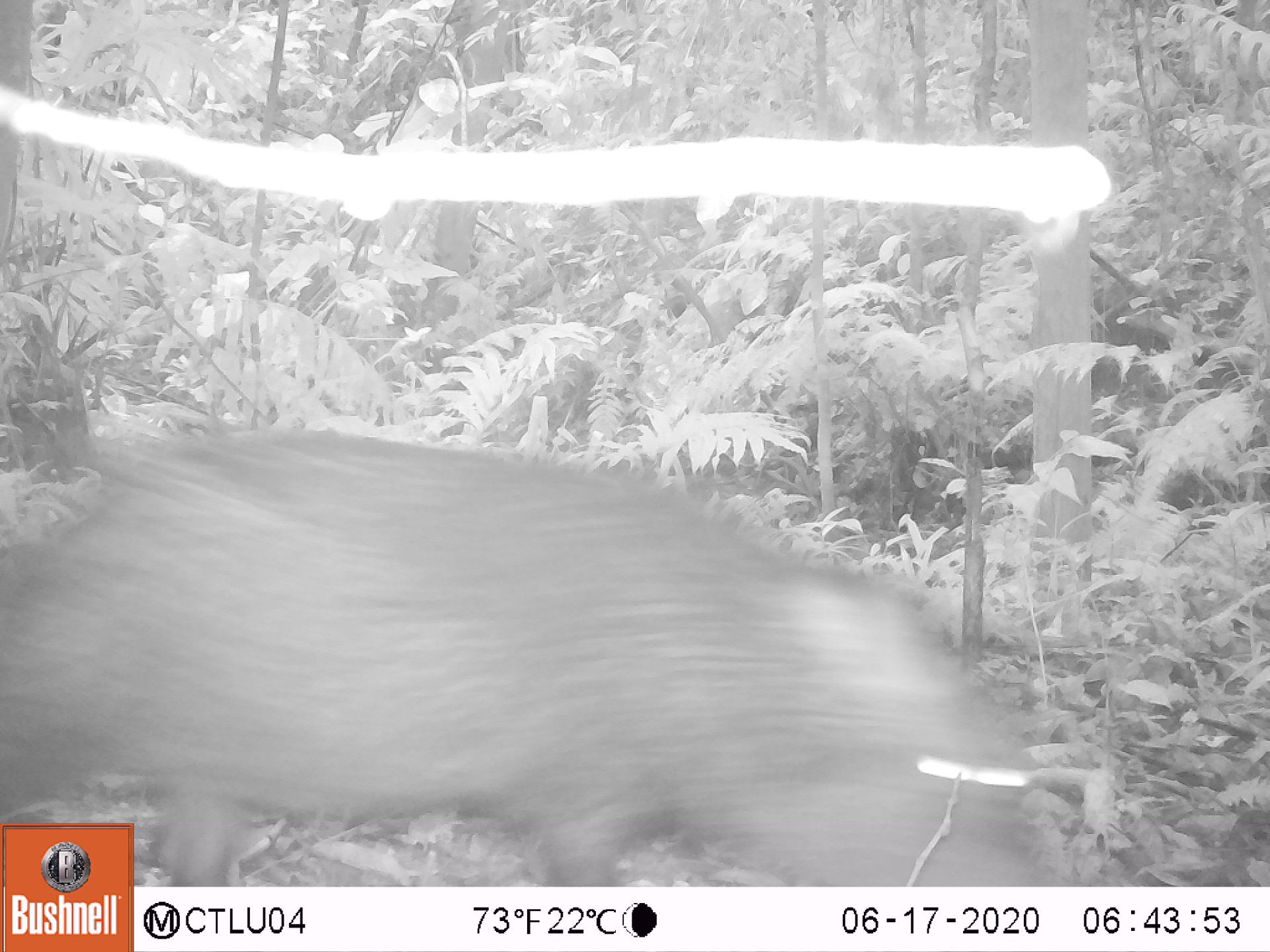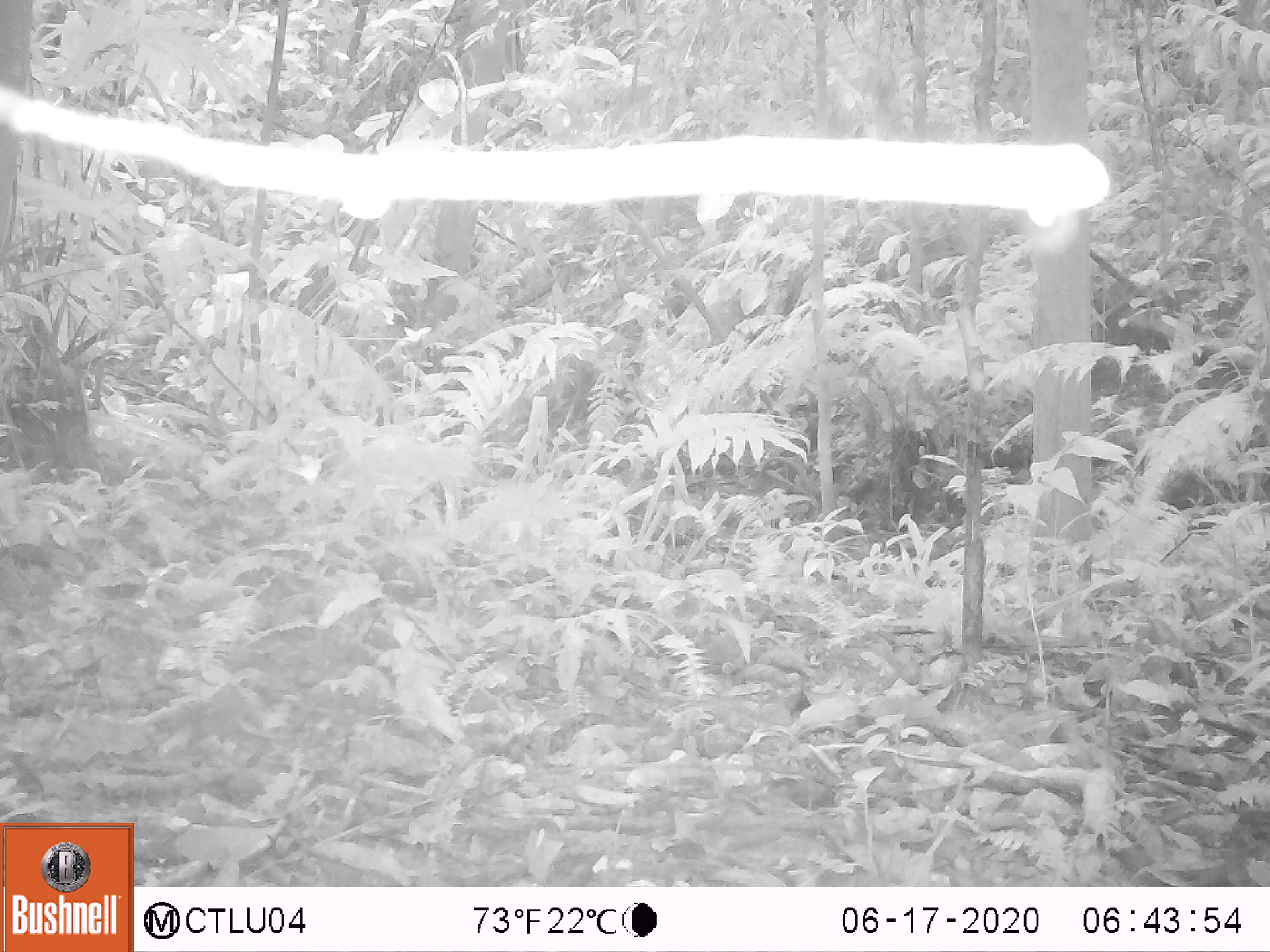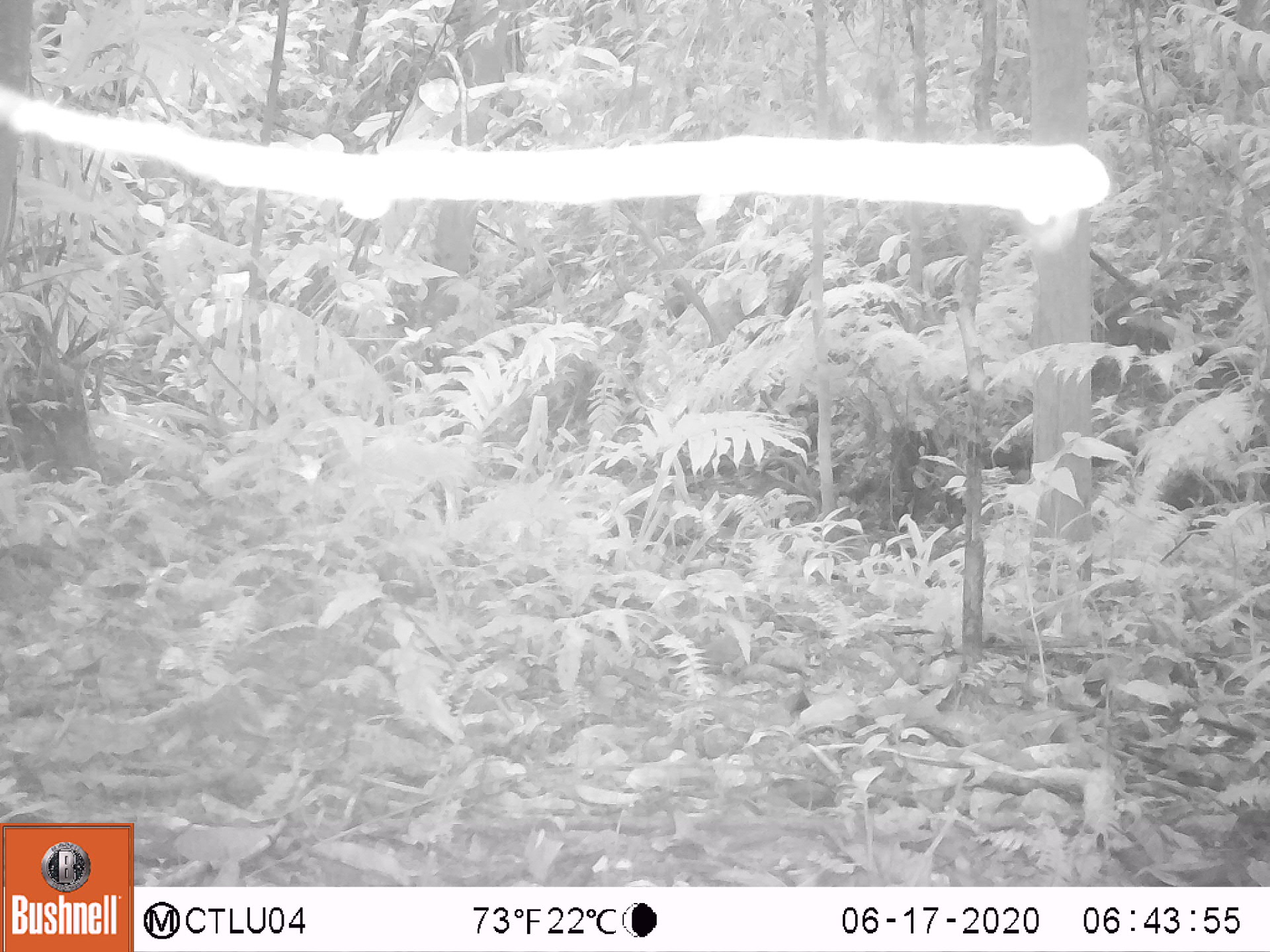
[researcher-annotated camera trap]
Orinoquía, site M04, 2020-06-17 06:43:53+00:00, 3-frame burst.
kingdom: Animalia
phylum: Chordata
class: Mammalia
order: Artiodactyla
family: Tayassuidae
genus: Pecari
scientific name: Pecari tajacu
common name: collared peccary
Collared peccary (Pecari tajacu).